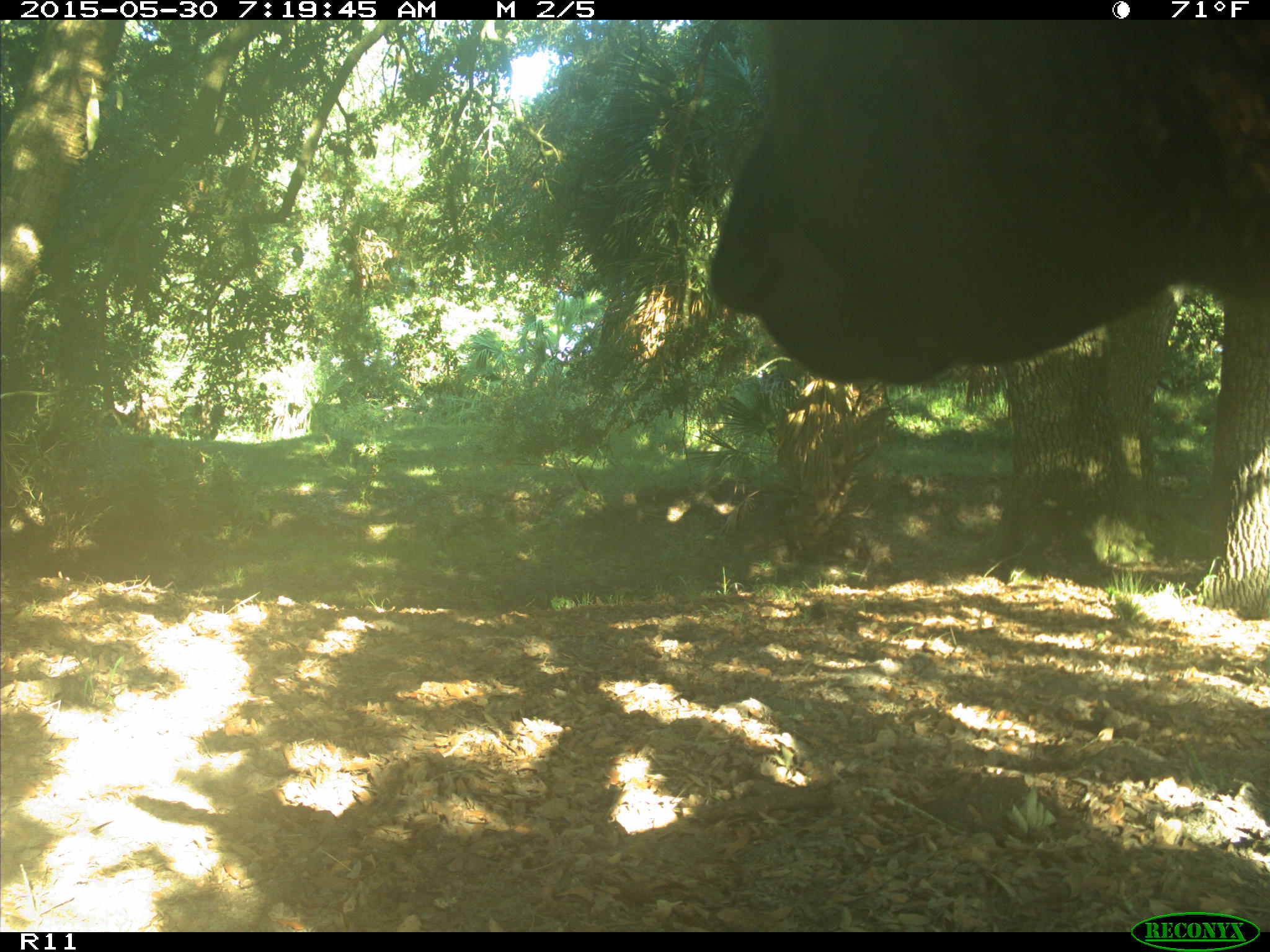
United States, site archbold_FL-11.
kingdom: Animalia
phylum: Chordata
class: Mammalia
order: Artiodactyla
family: Bovidae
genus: Bos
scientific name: Bos taurus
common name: domestic cow